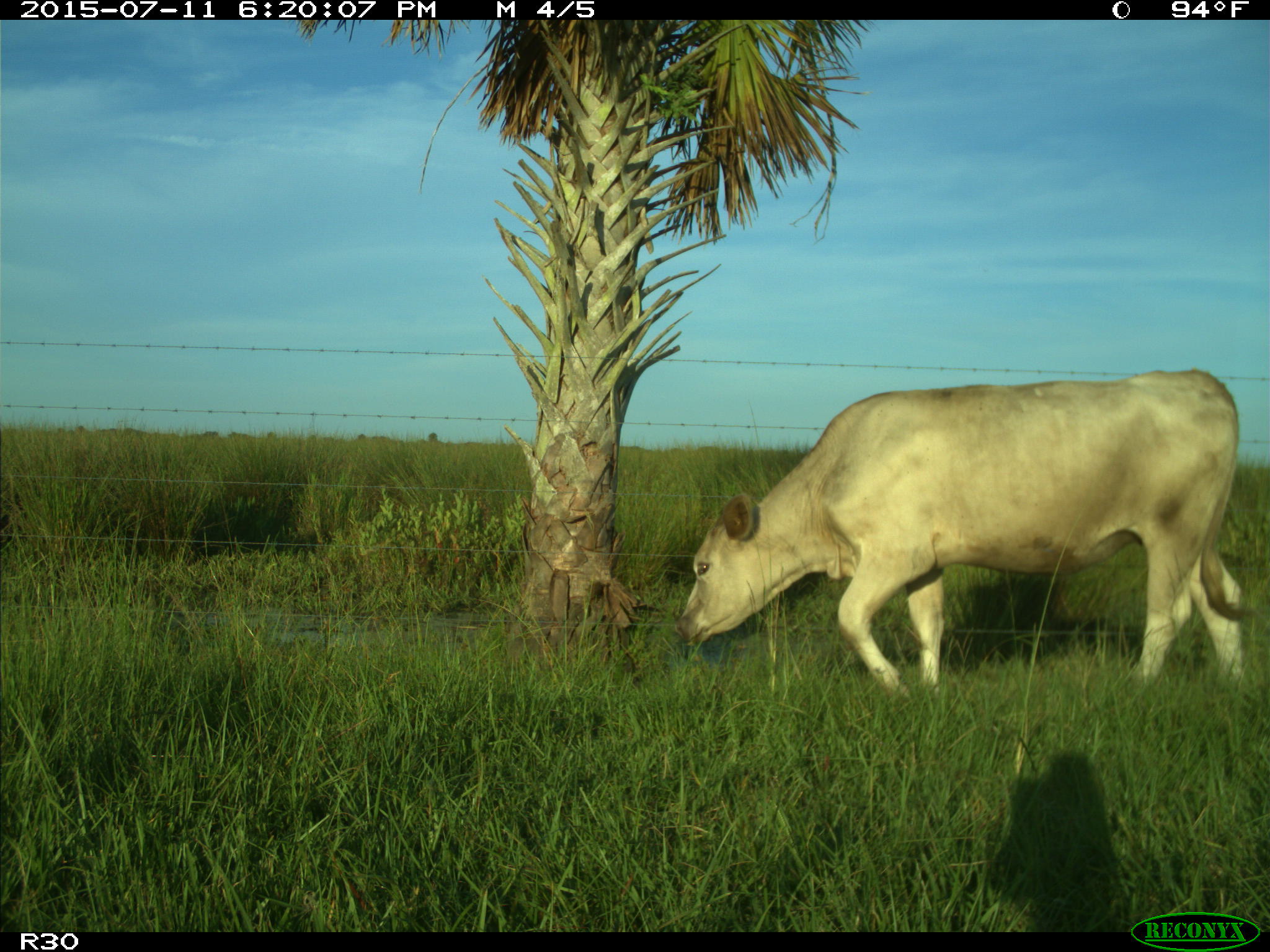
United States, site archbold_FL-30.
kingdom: Animalia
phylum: Chordata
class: Mammalia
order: Artiodactyla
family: Bovidae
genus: Bos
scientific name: Bos taurus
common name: domestic cow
Bos taurus (domestic cow).